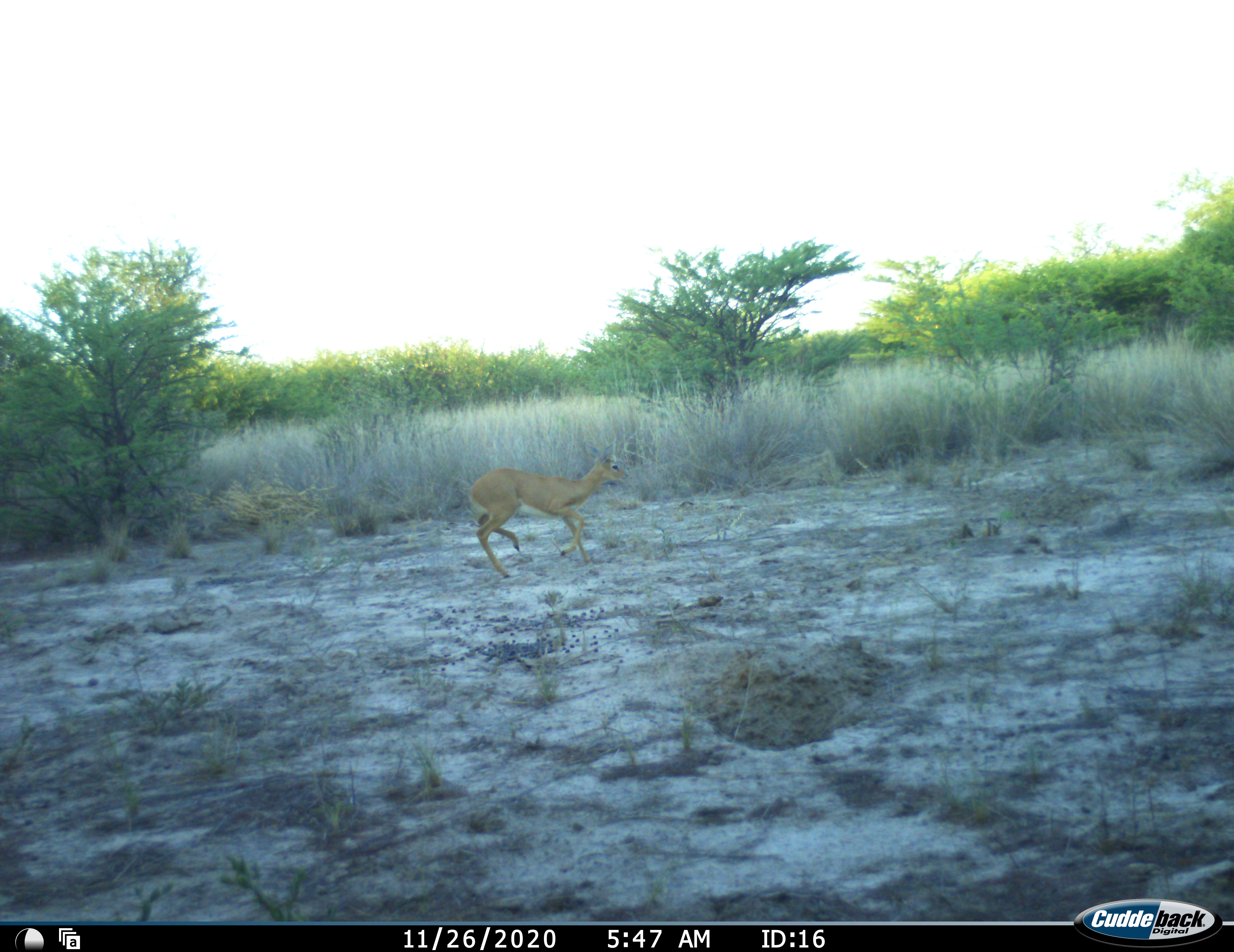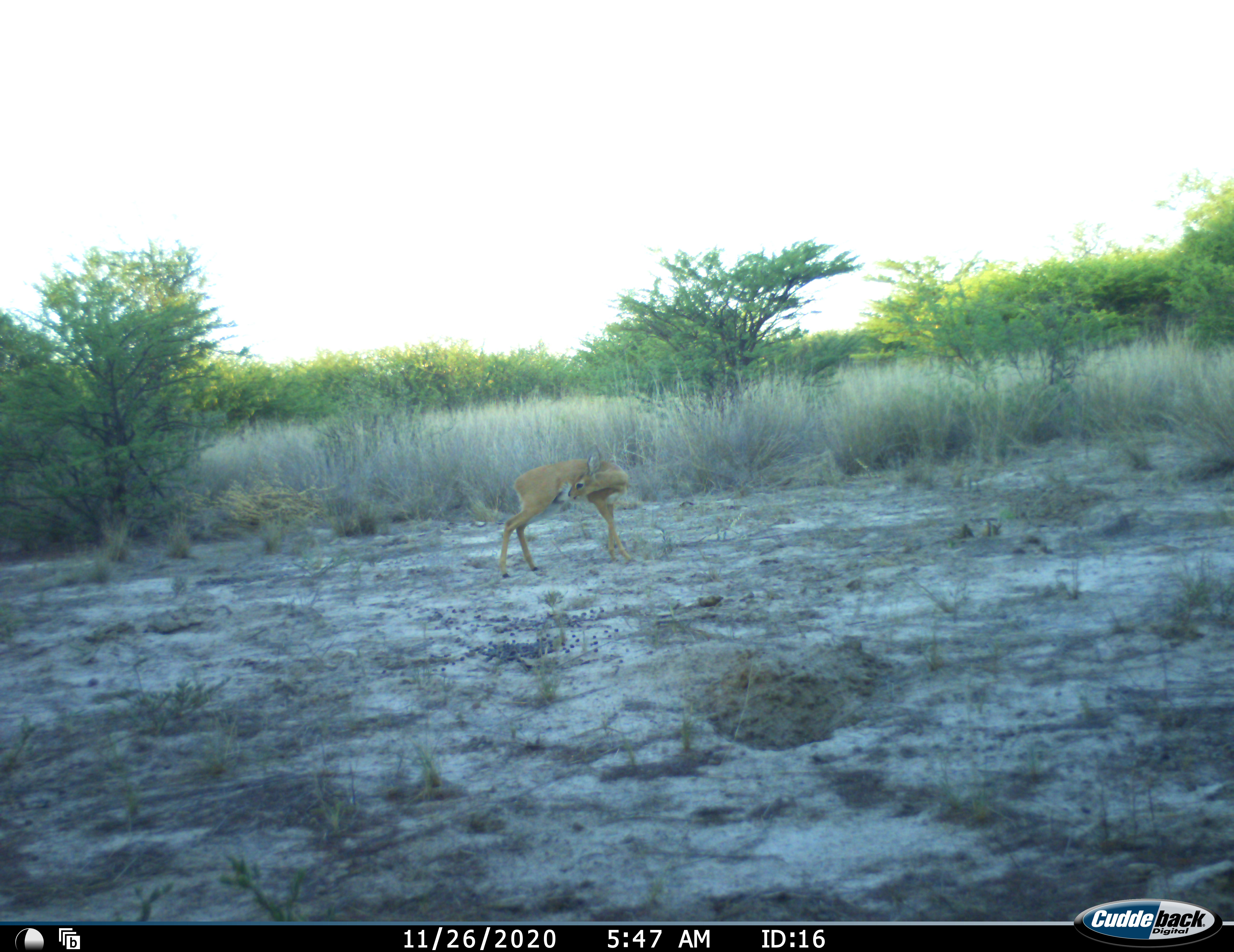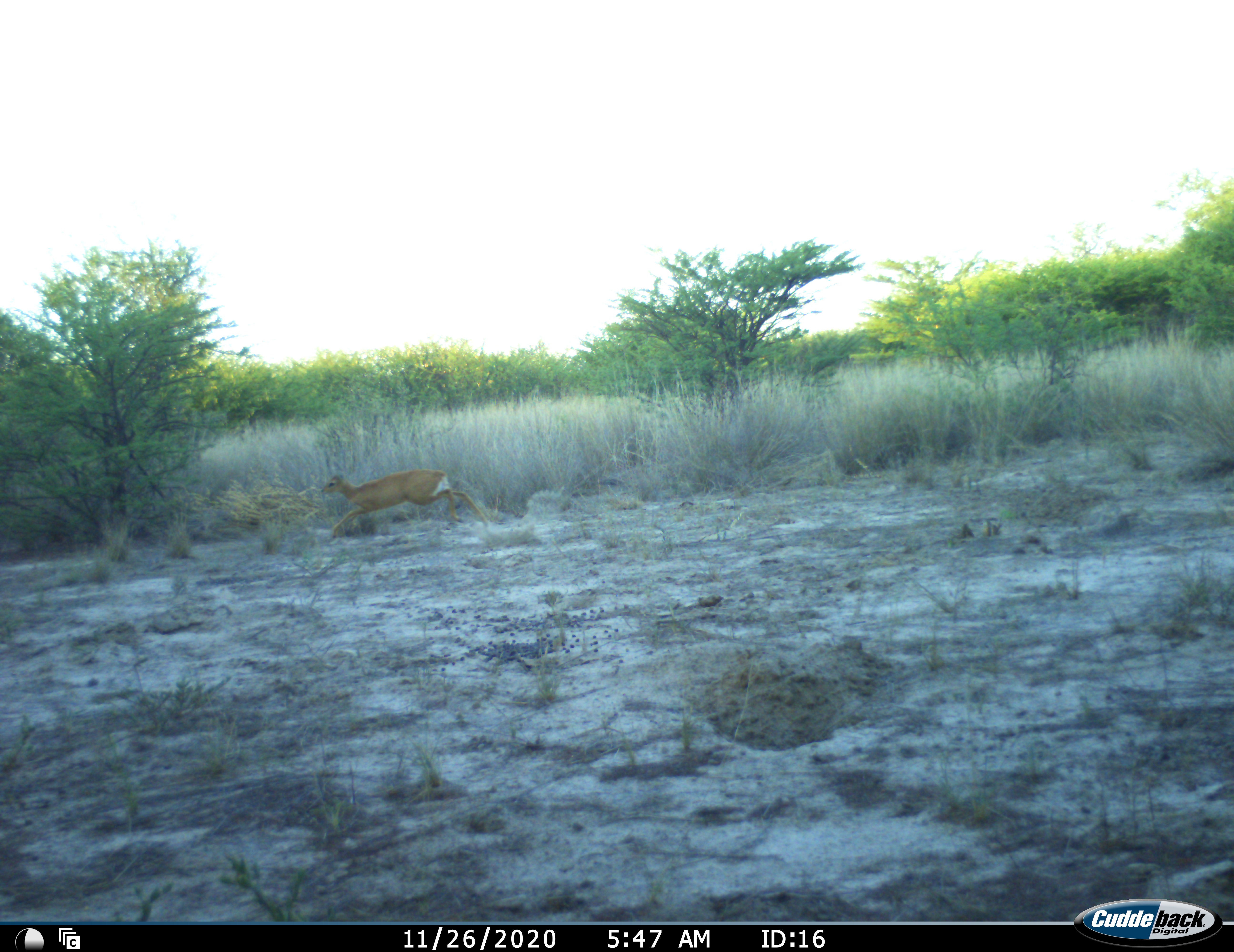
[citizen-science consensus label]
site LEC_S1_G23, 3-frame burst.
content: unidentified animal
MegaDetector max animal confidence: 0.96